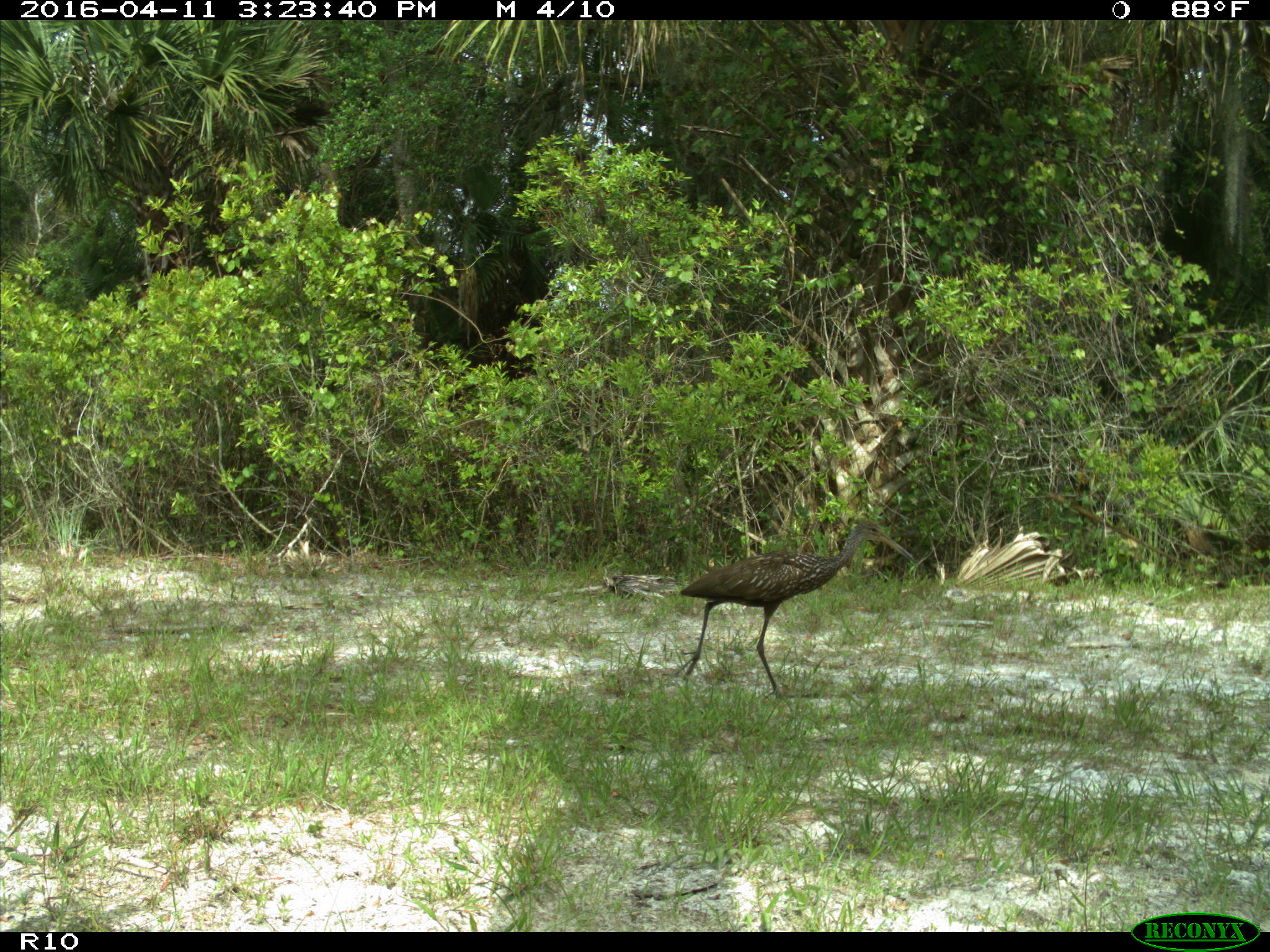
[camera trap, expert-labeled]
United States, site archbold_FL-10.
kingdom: Animalia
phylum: Chordata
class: Aves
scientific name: Aves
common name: birds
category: unidentified bird